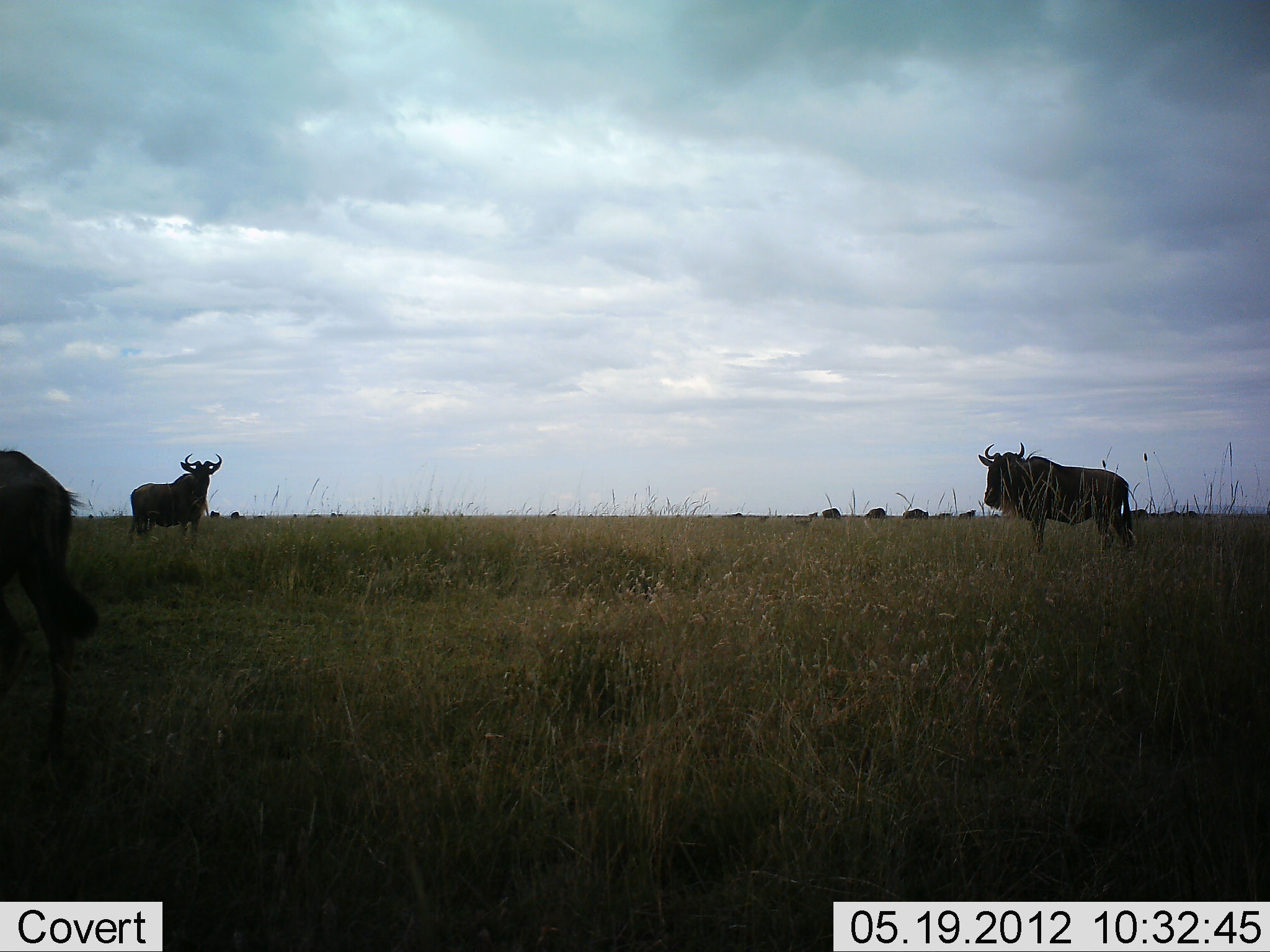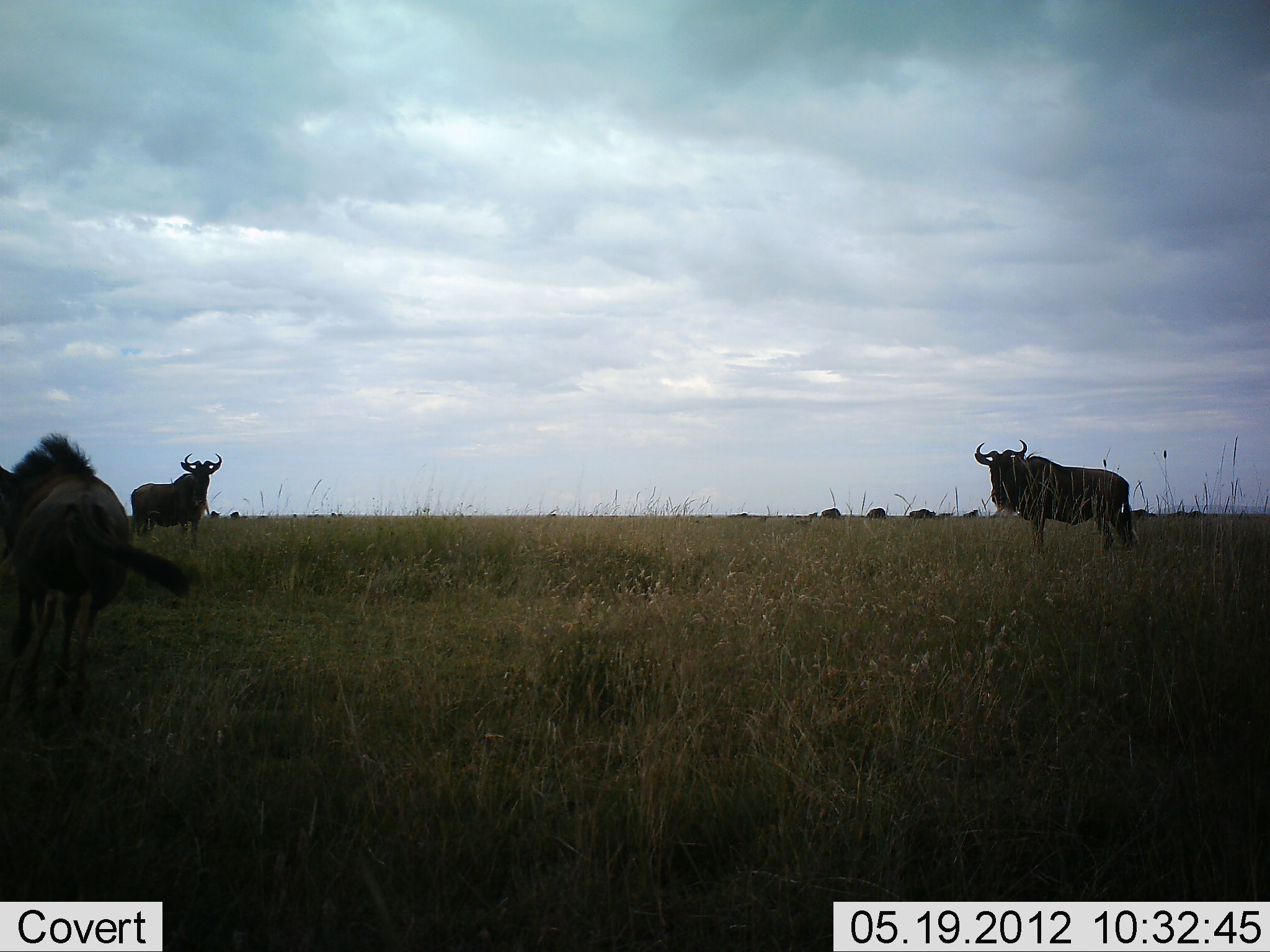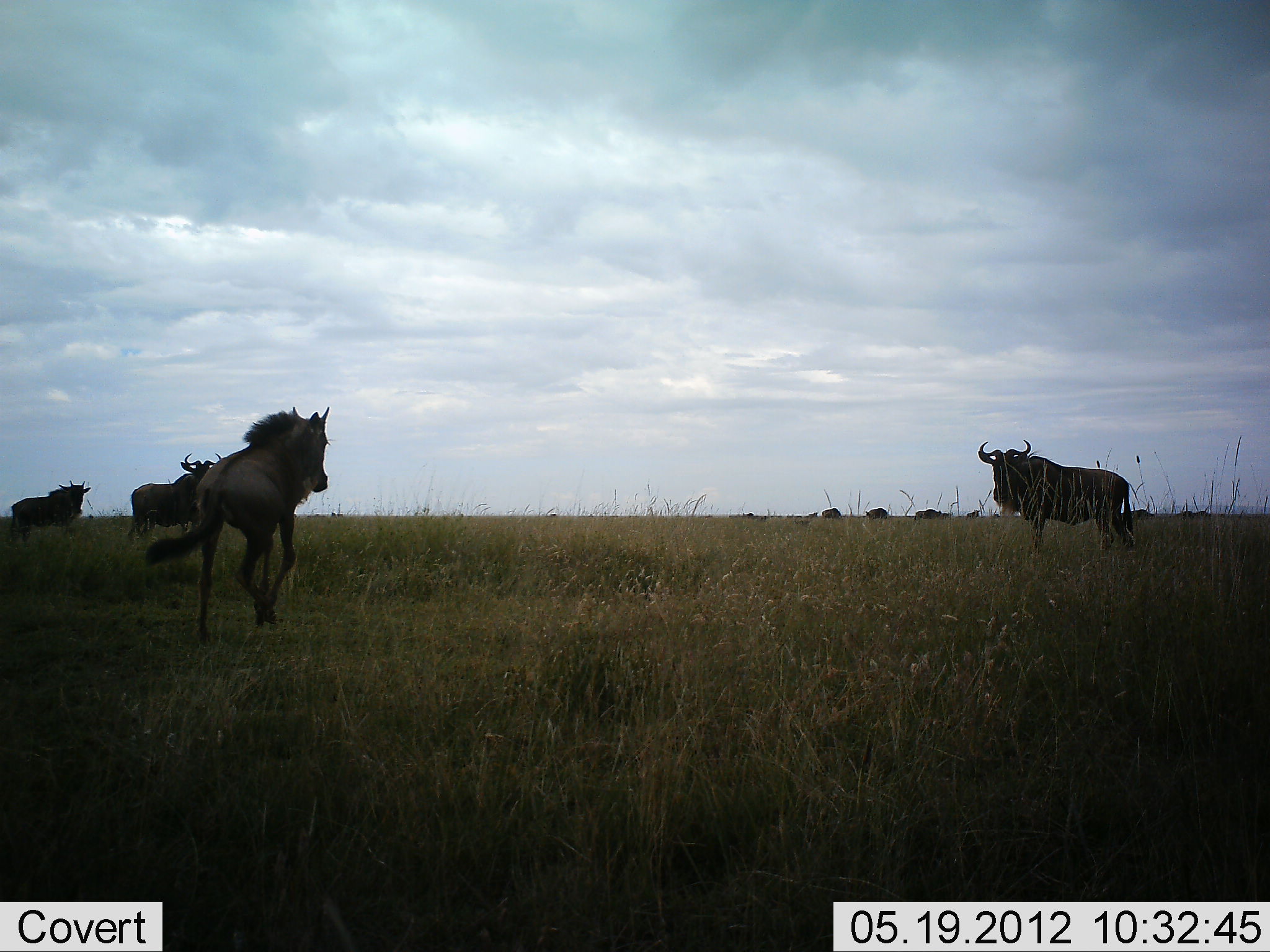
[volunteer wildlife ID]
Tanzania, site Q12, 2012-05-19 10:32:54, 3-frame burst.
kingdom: Animalia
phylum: Chordata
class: Mammalia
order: Artiodactyla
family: Bovidae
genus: Connochaetes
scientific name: Connochaetes taurinus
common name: blue wildebeest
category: wildebeest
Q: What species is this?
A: Wildebeest (blue wildebeest) (Connochaetes taurinus).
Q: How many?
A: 11-50.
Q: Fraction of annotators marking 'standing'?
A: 90%.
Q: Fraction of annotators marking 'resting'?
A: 10%.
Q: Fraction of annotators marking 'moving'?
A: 100%.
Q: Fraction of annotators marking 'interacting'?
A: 0%.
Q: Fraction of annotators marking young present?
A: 20%.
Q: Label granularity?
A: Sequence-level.